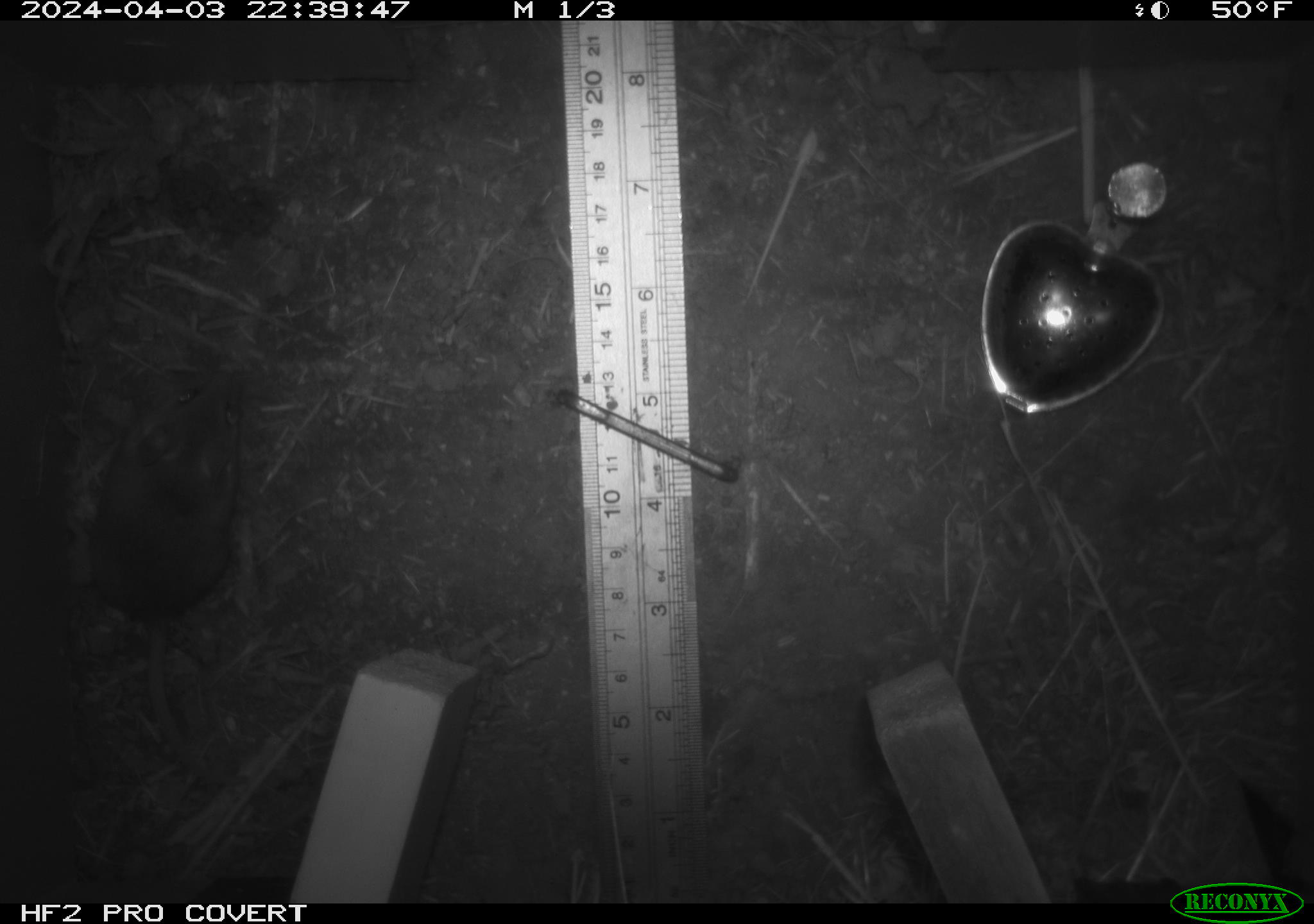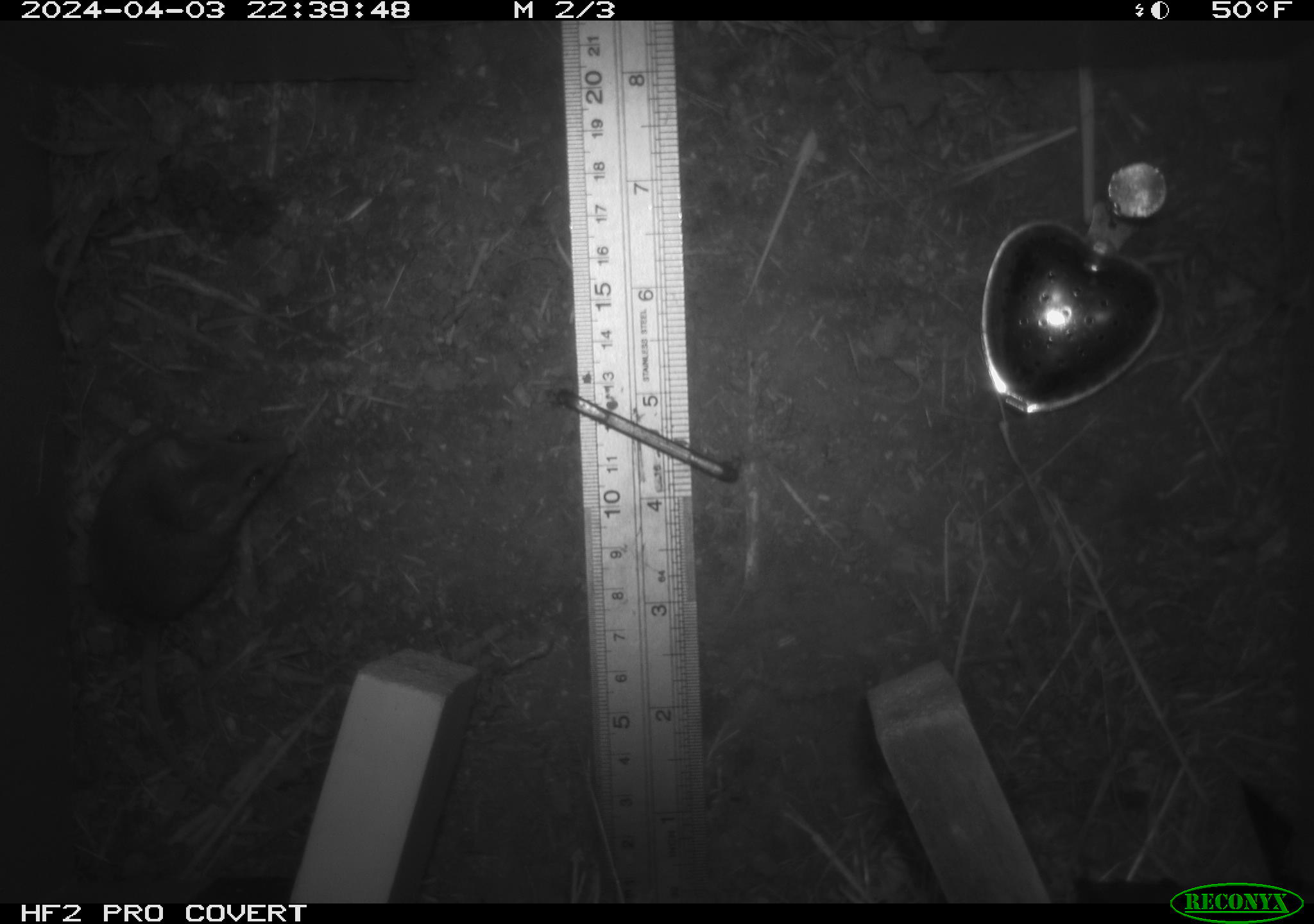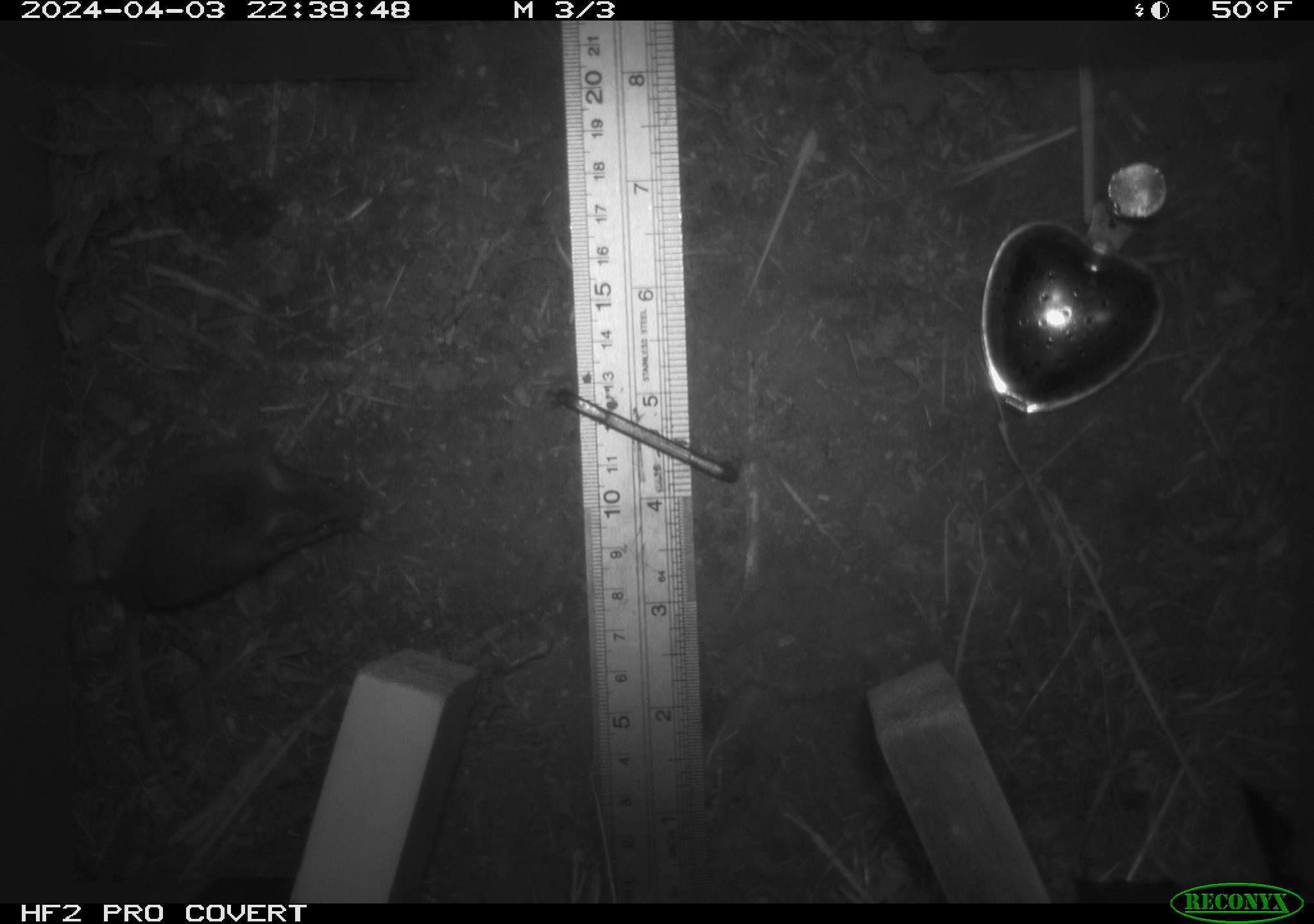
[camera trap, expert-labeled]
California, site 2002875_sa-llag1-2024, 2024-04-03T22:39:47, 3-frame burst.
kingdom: Animalia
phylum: Chordata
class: Mammalia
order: Rodentia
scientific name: Rodentia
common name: mouse species